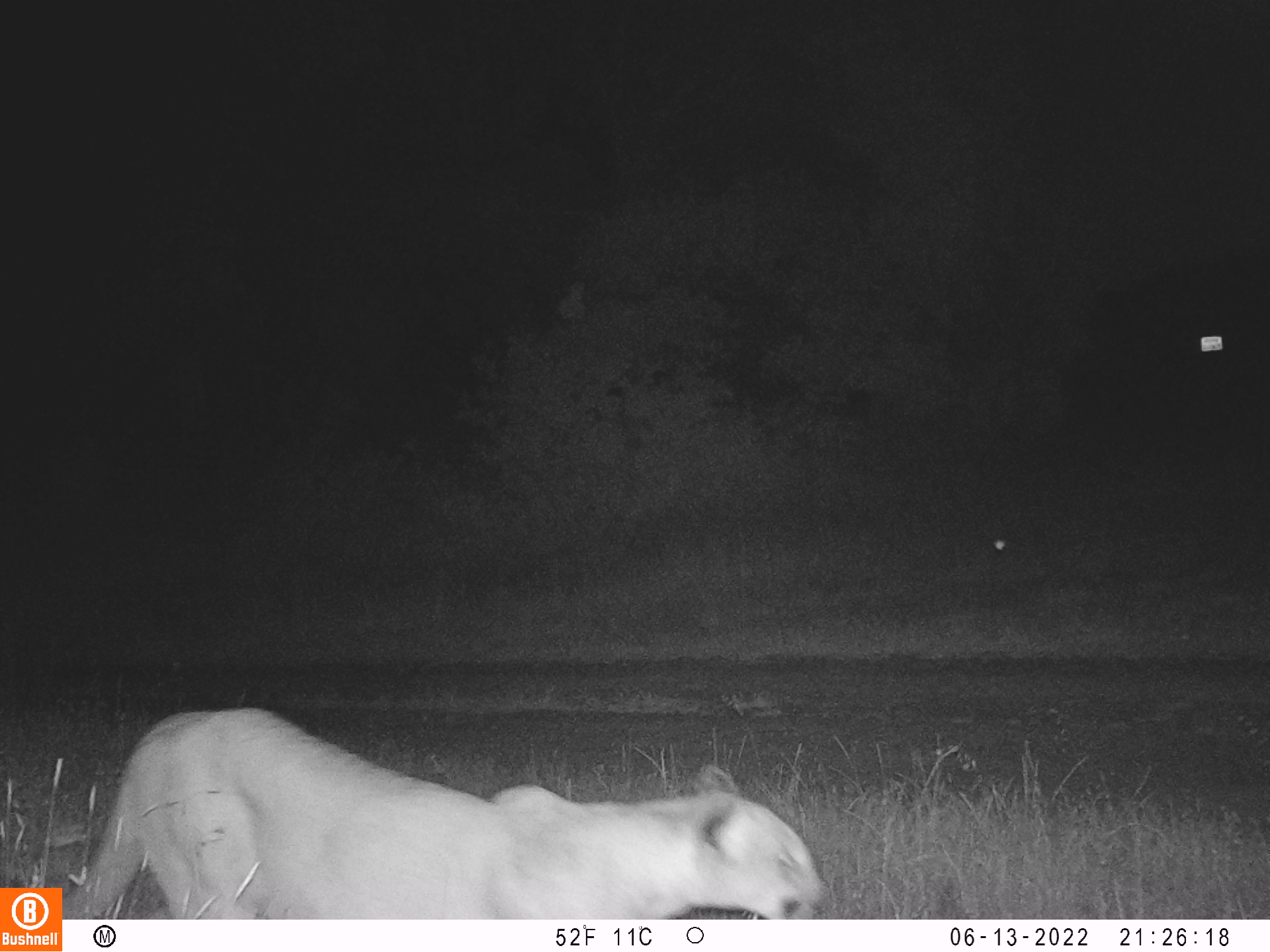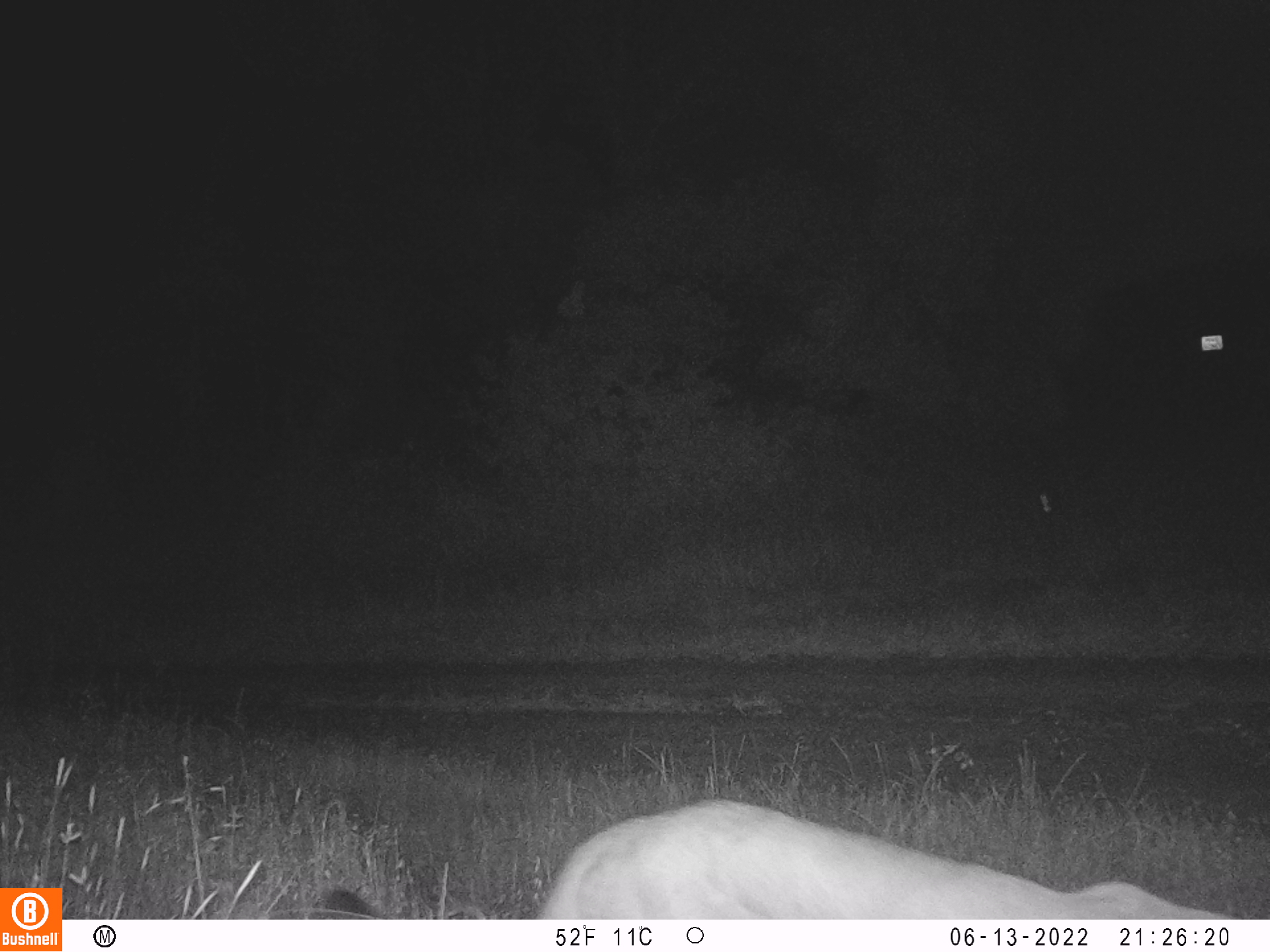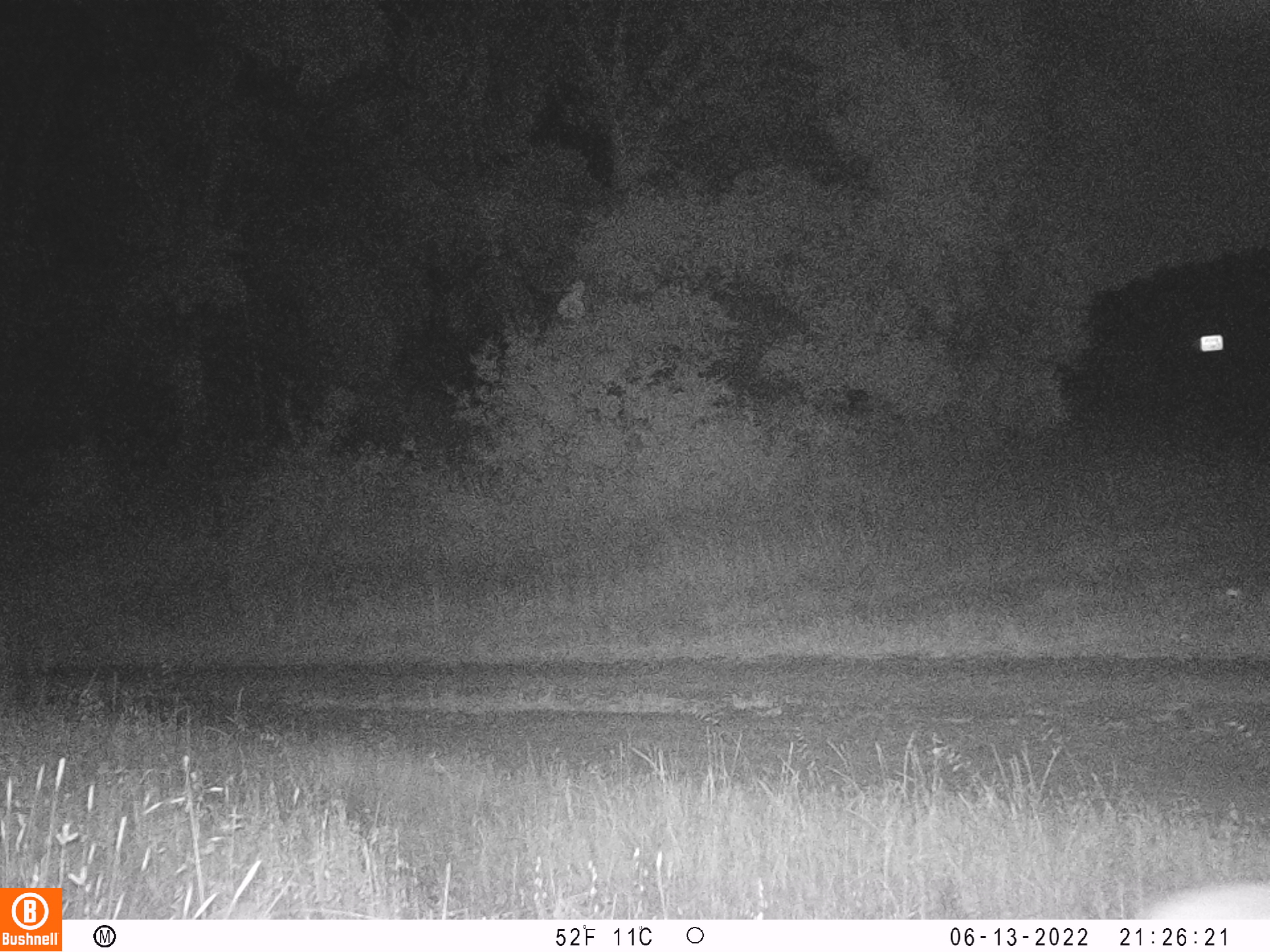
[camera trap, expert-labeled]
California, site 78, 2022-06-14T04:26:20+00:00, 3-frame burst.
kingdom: Animalia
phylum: Chordata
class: Mammalia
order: Carnivora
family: Felidae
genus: Puma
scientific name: Puma concolor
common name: puma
Puma (Puma concolor).